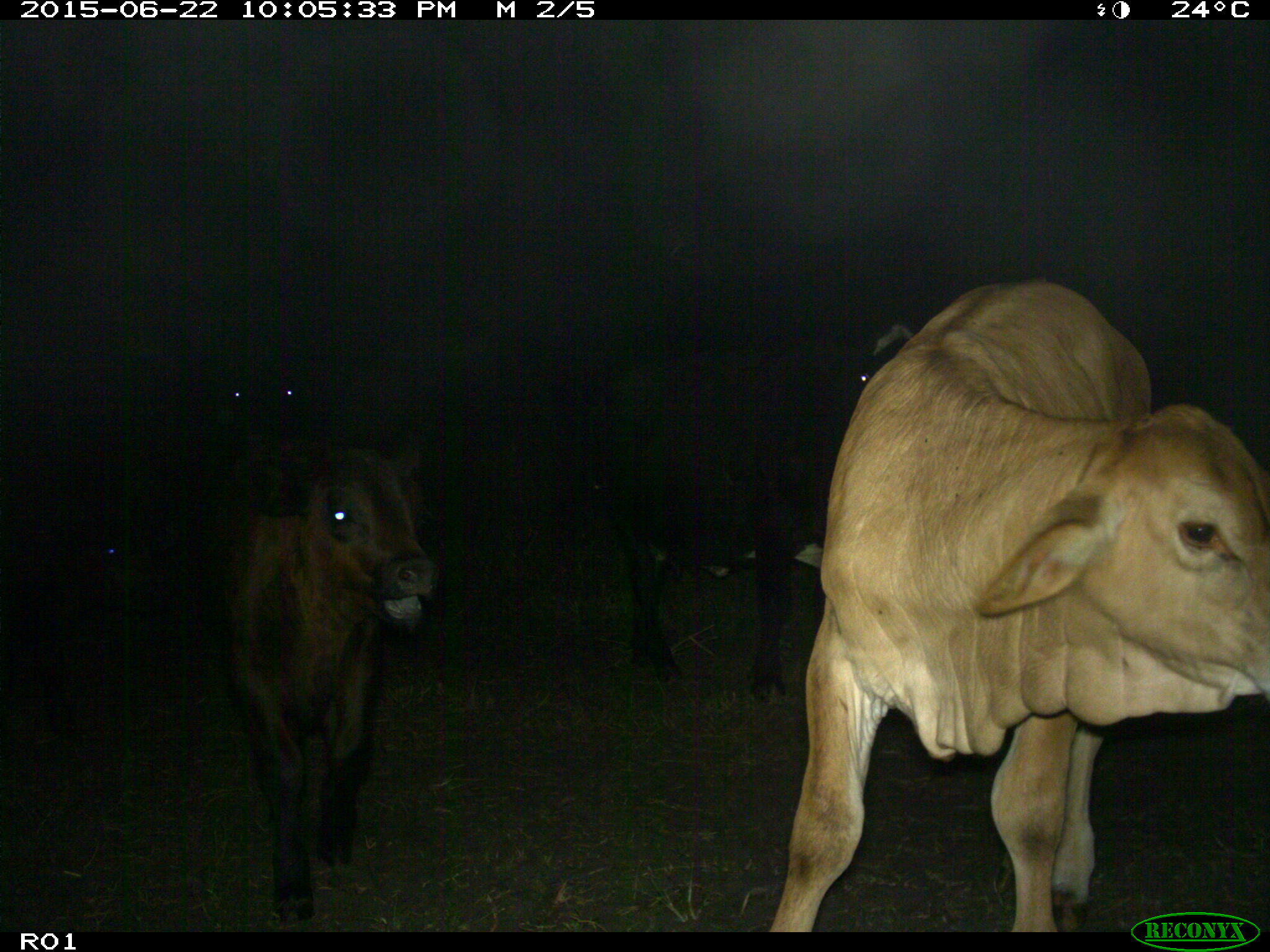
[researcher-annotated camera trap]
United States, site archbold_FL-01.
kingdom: Animalia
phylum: Chordata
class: Mammalia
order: Artiodactyla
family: Bovidae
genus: Bos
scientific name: Bos taurus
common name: domestic cow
Bos taurus (domestic cow).